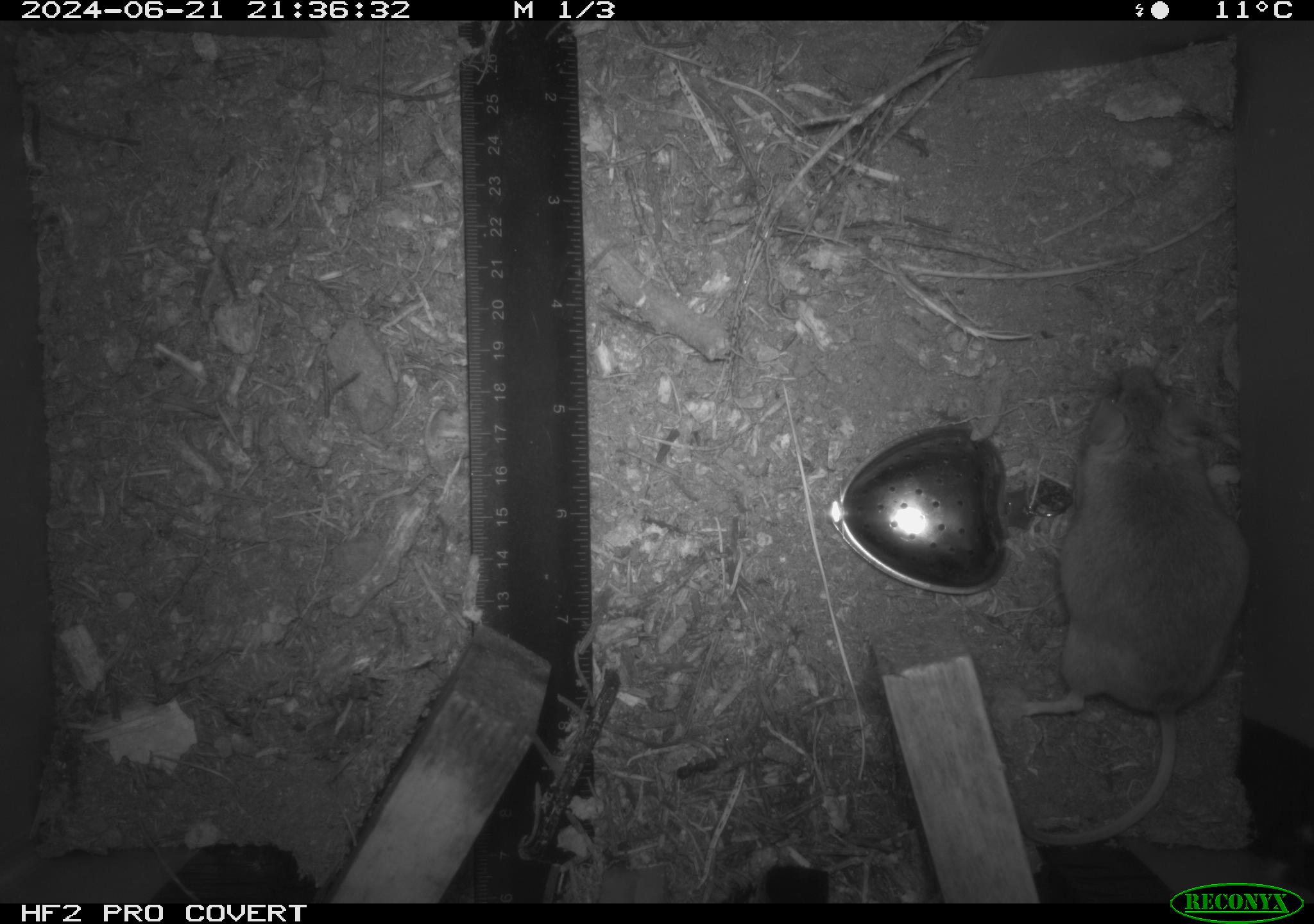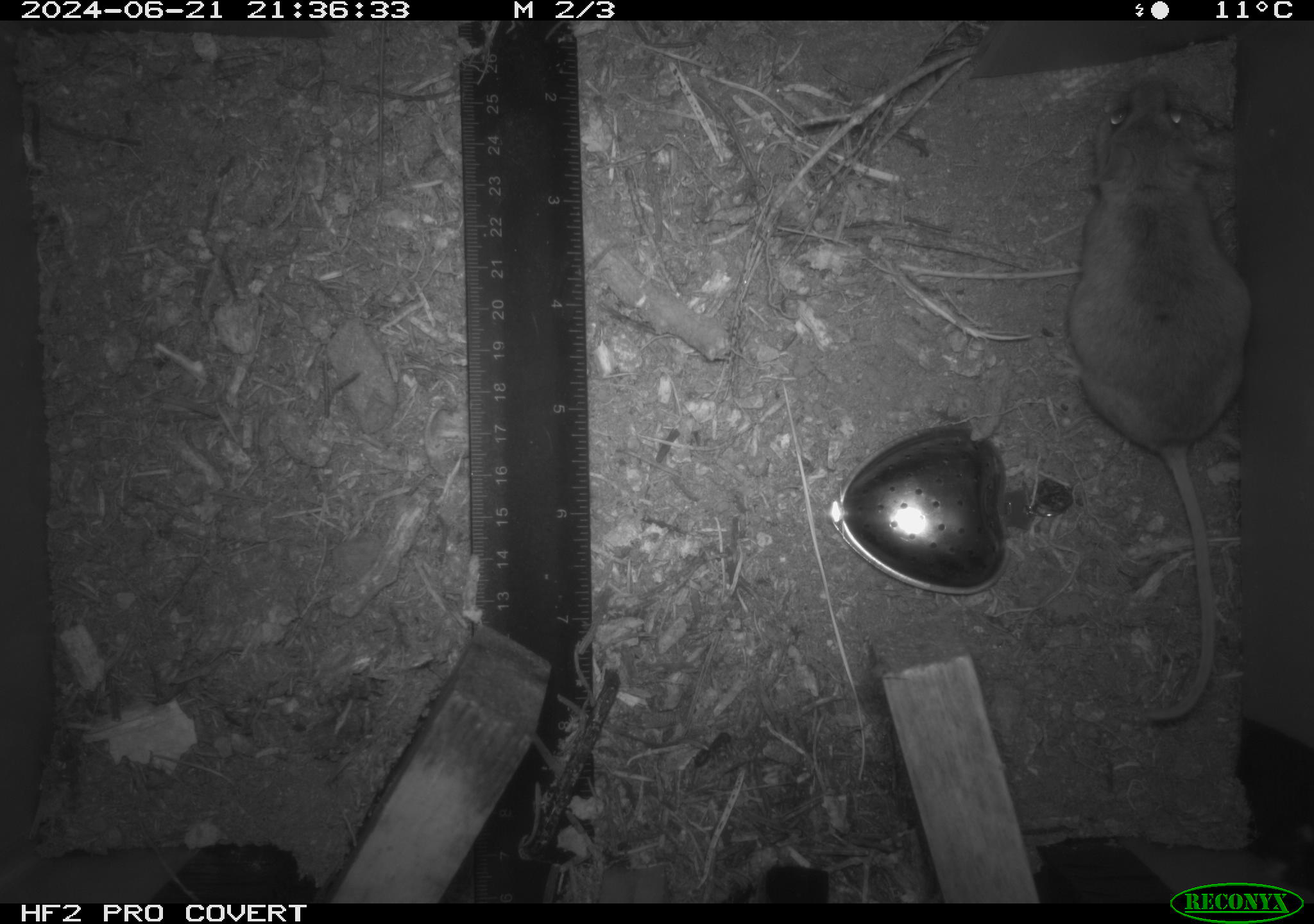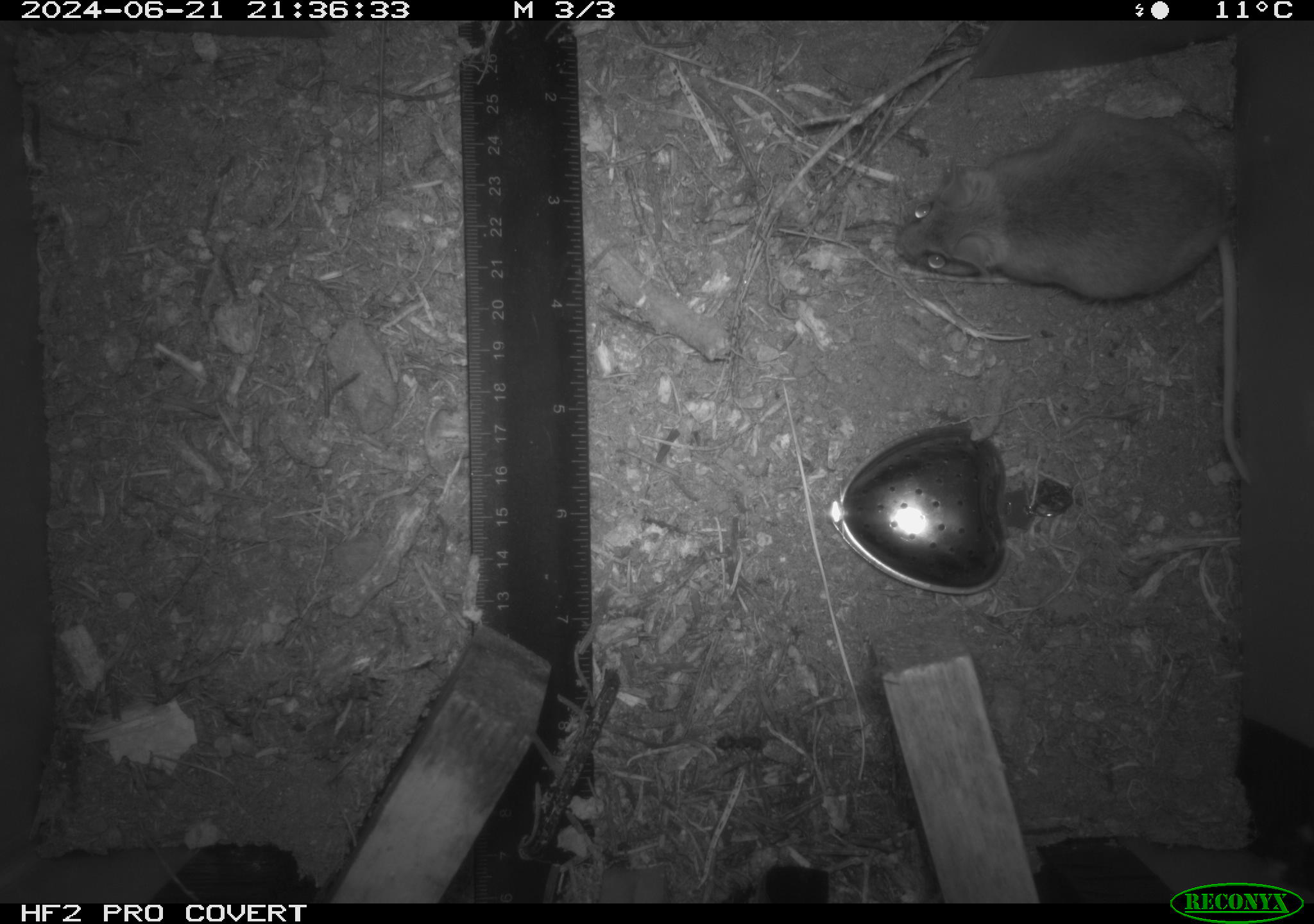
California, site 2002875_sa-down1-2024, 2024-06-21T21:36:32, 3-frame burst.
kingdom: Animalia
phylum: Chordata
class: Mammalia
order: Rodentia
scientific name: Rodentia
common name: rodent